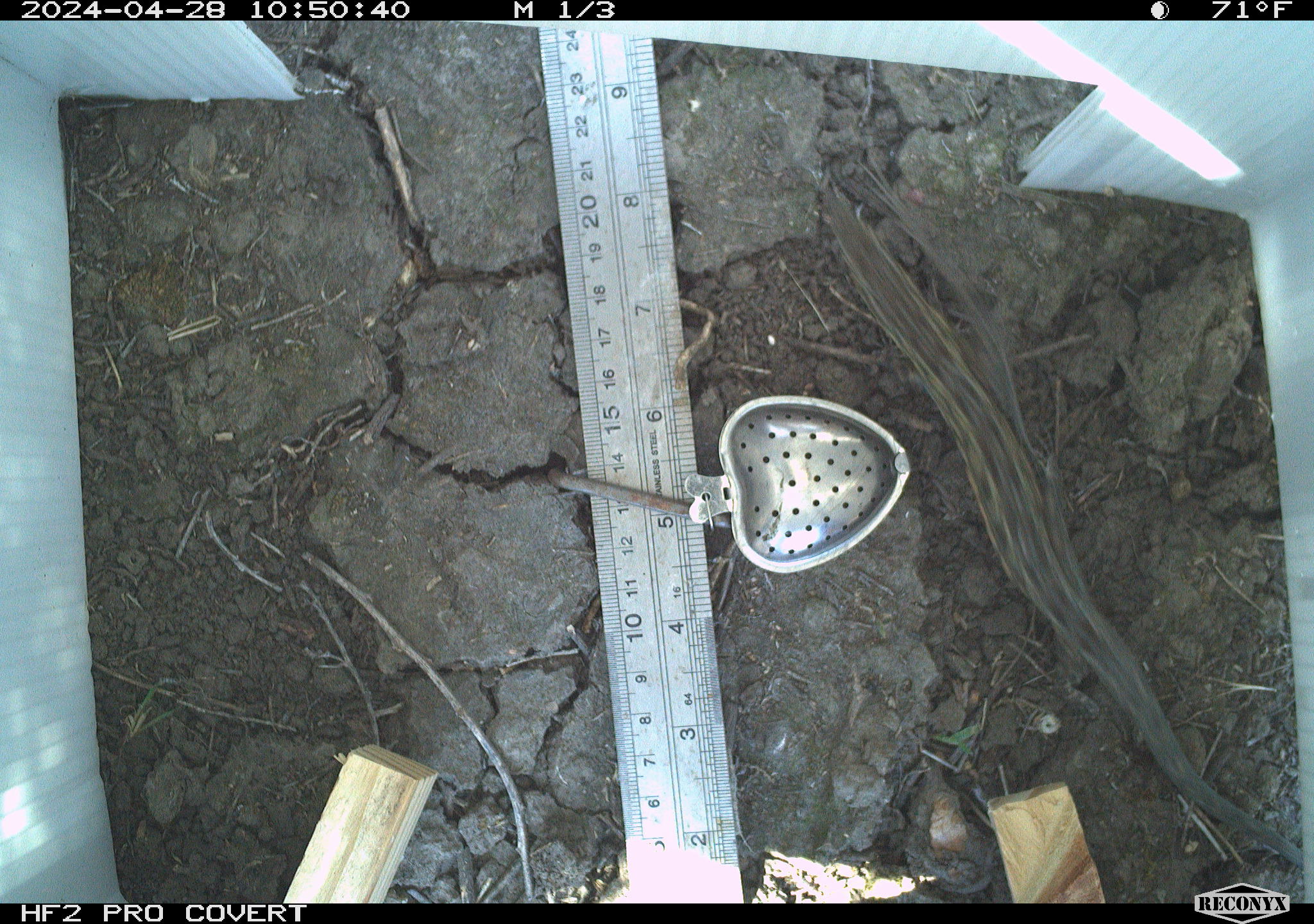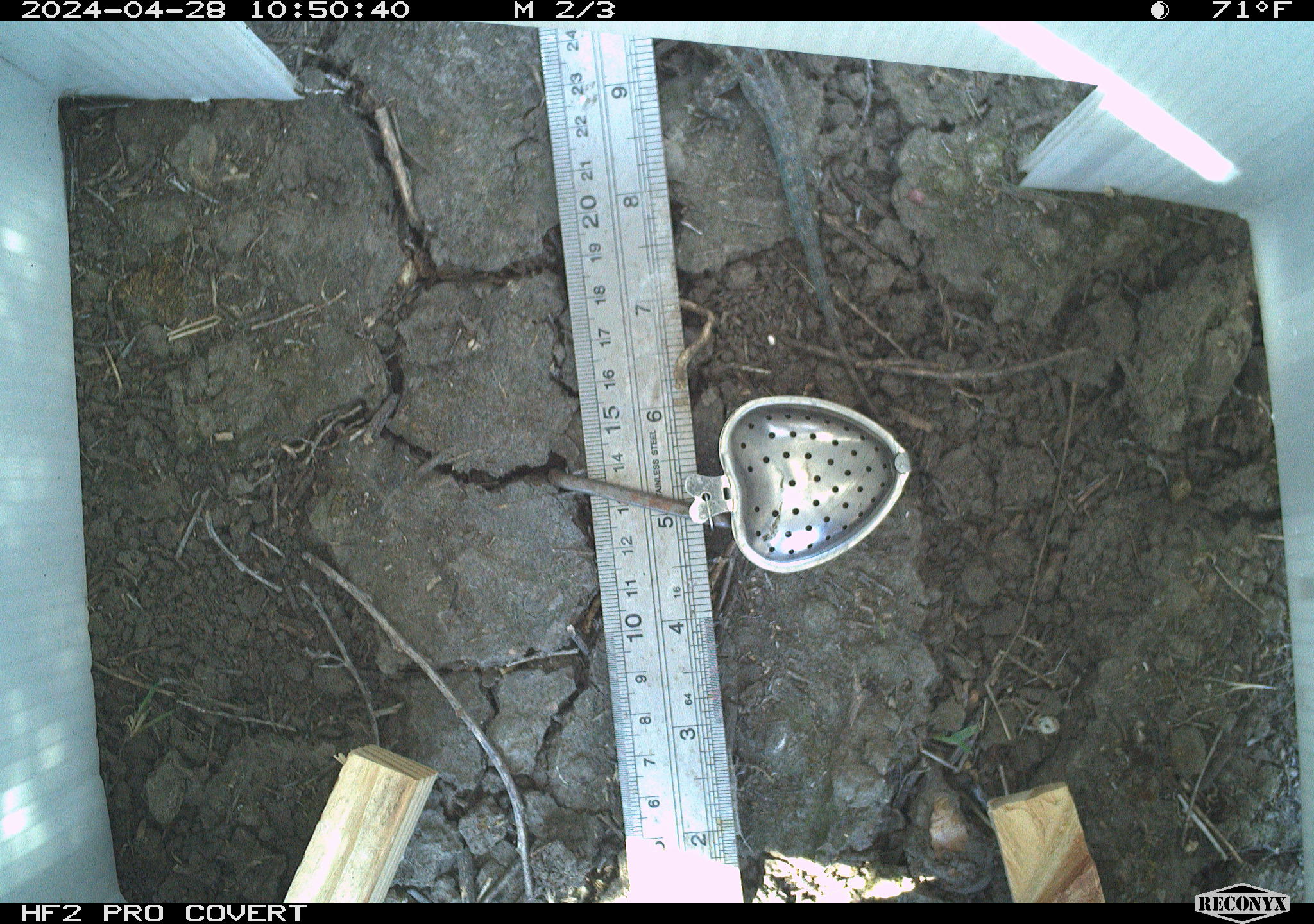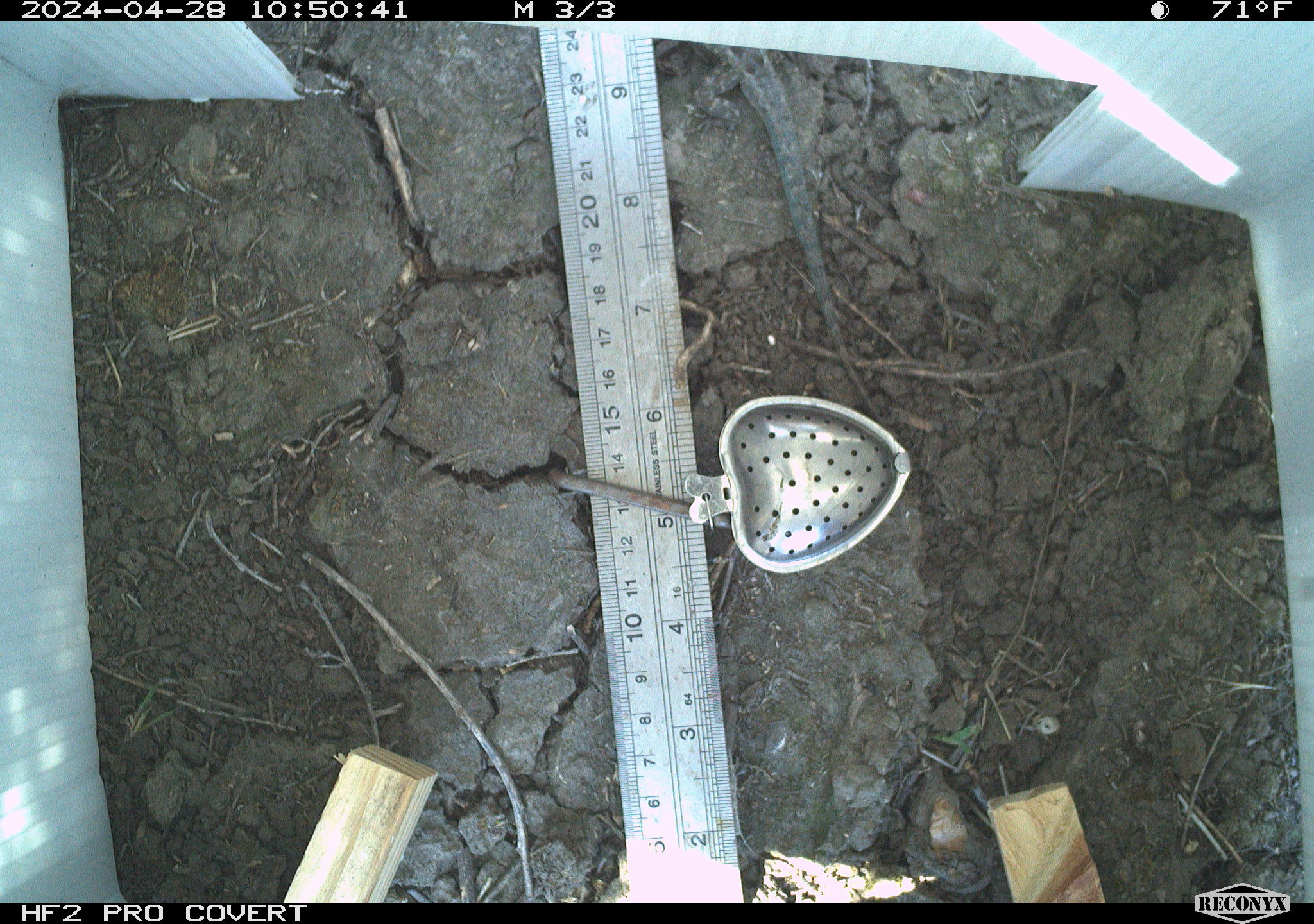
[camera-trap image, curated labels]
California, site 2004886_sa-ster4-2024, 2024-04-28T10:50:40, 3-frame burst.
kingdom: Animalia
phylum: Chordata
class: Reptilia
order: Squamata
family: Phrynosomatidae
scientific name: Phrynosomatidae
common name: phrynosomatid lizards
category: phrynosomatidae family